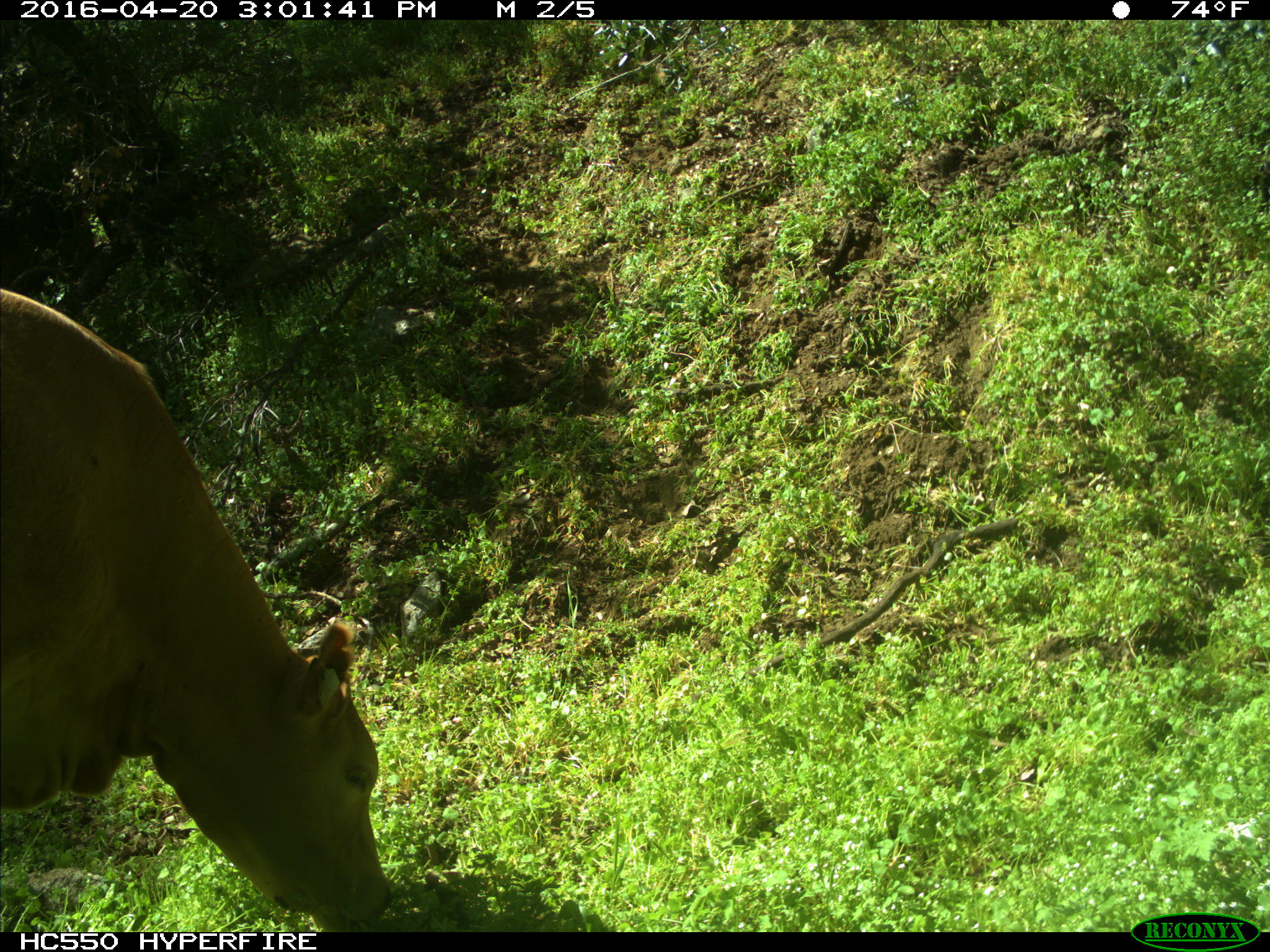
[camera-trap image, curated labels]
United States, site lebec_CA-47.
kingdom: Animalia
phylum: Chordata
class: Mammalia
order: Artiodactyla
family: Bovidae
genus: Bos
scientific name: Bos taurus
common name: domestic cow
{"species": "Bos taurus (domestic cow)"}